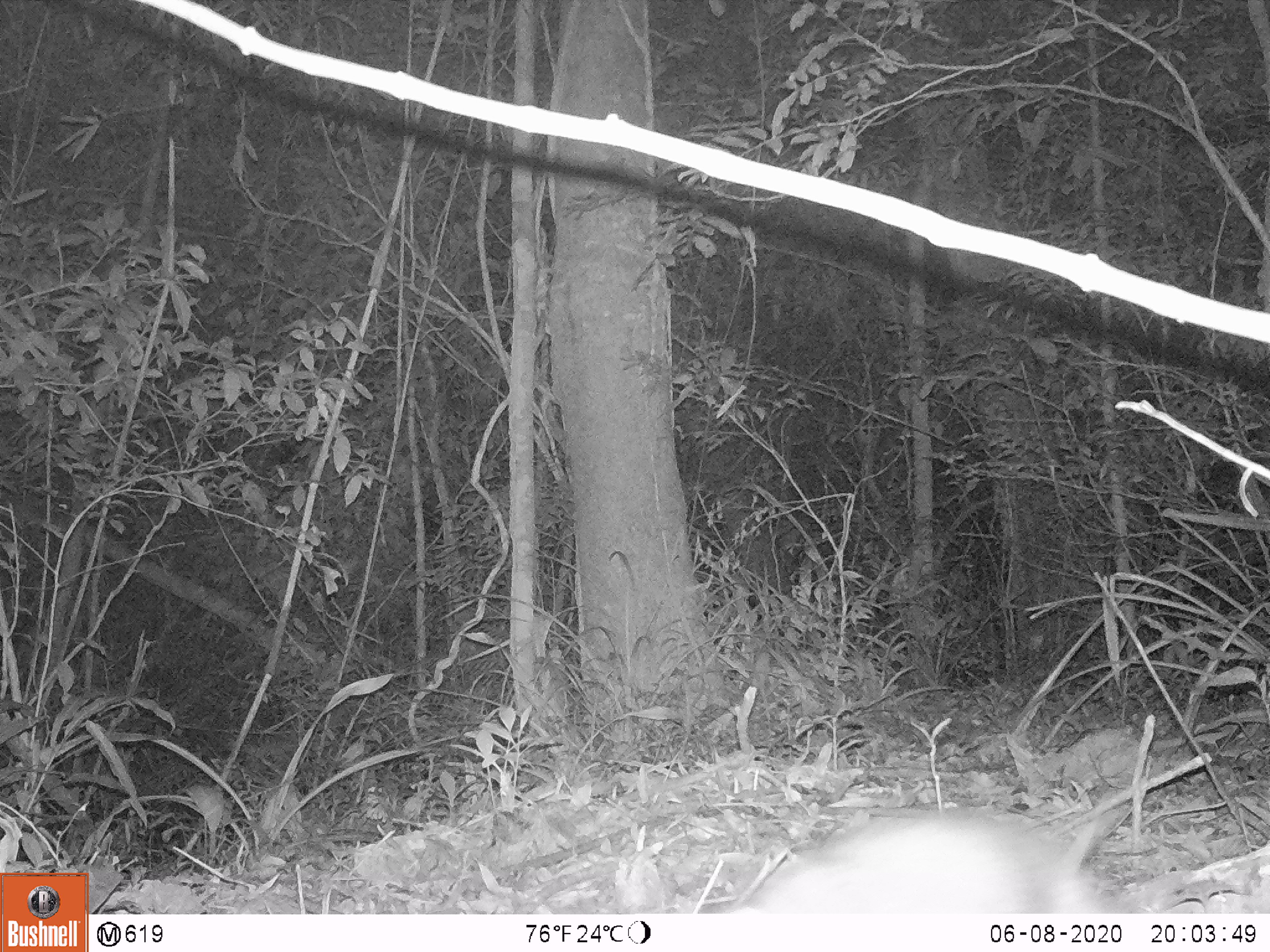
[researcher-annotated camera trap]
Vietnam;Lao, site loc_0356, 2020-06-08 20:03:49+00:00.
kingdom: Animalia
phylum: Chordata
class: Mammalia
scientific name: Mammalia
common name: mammal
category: unidentified small mammal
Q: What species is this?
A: Unidentified small mammal (mammal) (Mammalia).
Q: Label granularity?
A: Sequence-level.